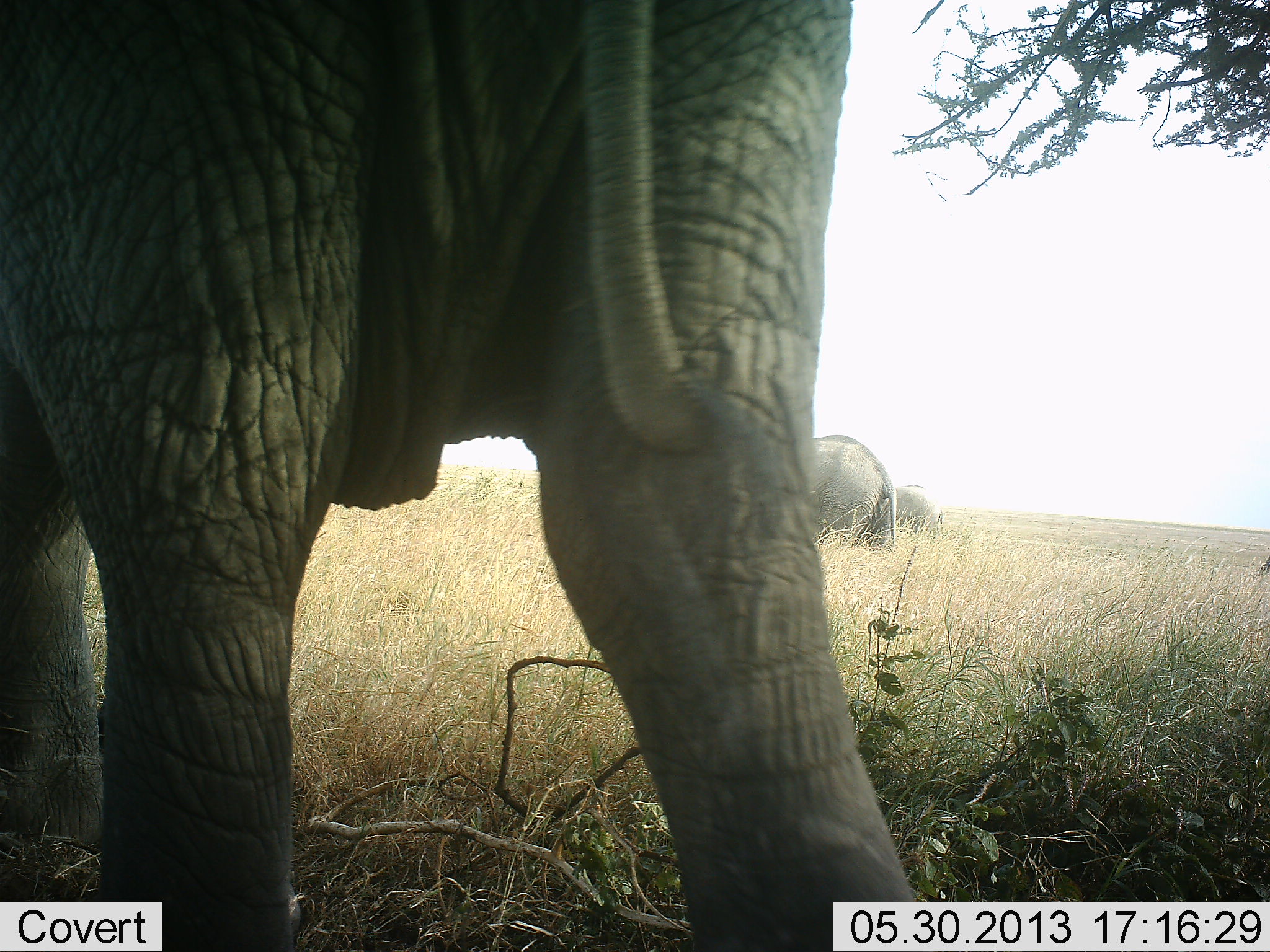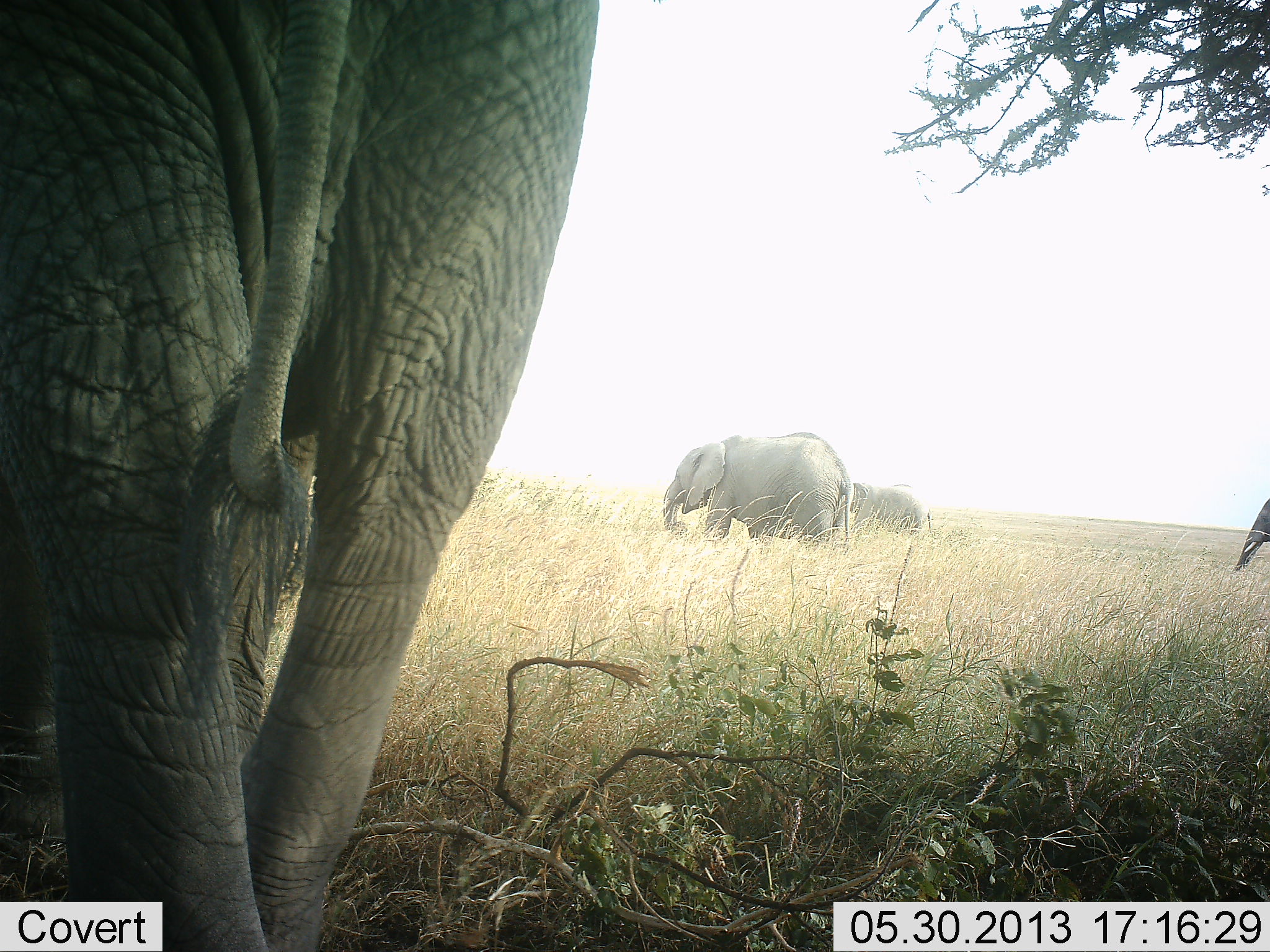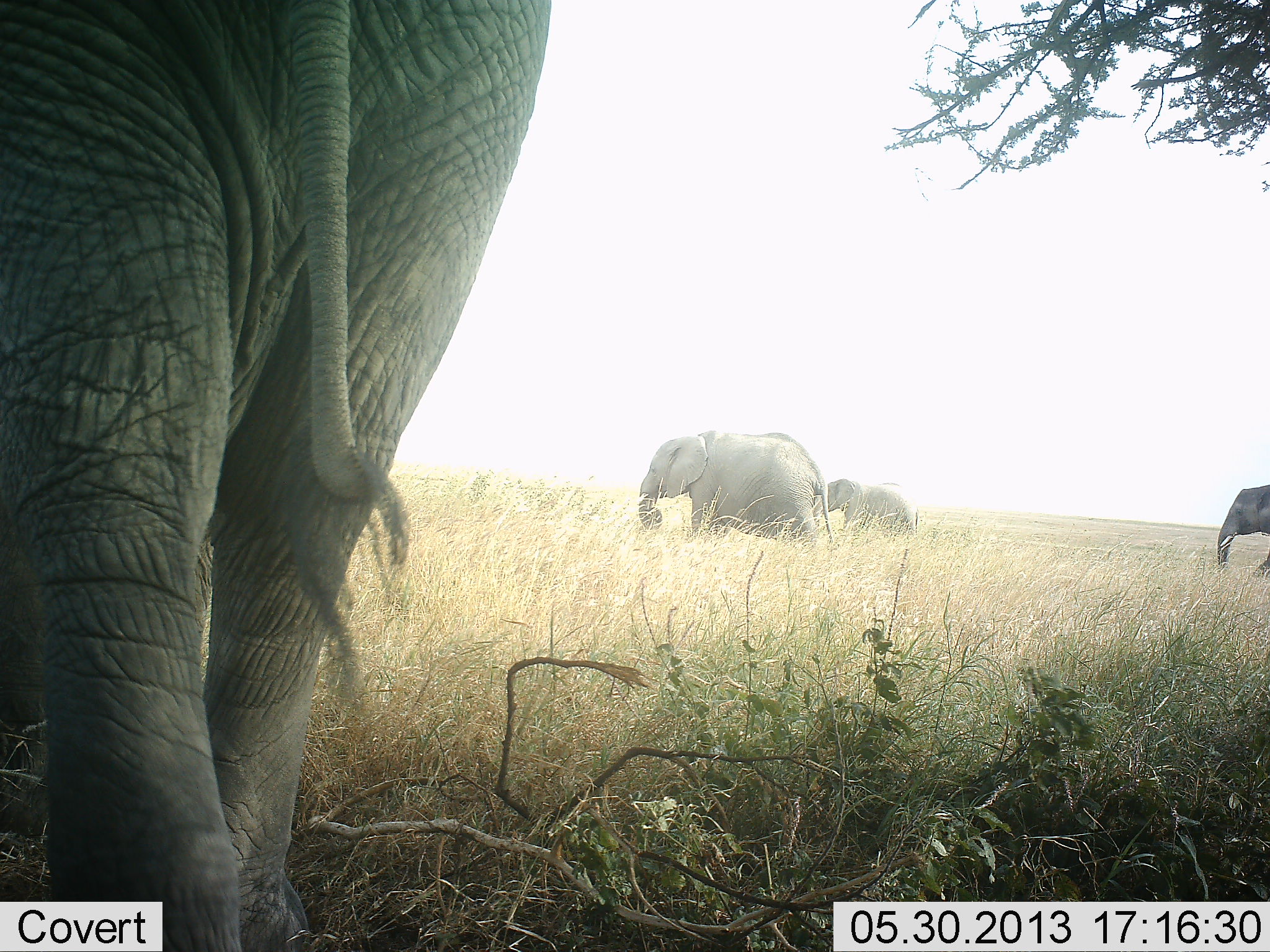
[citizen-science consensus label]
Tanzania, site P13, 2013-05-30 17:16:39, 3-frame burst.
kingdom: Animalia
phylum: Chordata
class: Mammalia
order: Proboscidea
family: Elephantidae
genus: Loxodonta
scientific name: Loxodonta africana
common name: african bush elephant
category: elephant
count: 4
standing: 5%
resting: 0%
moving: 90%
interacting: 0%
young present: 14%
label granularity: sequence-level